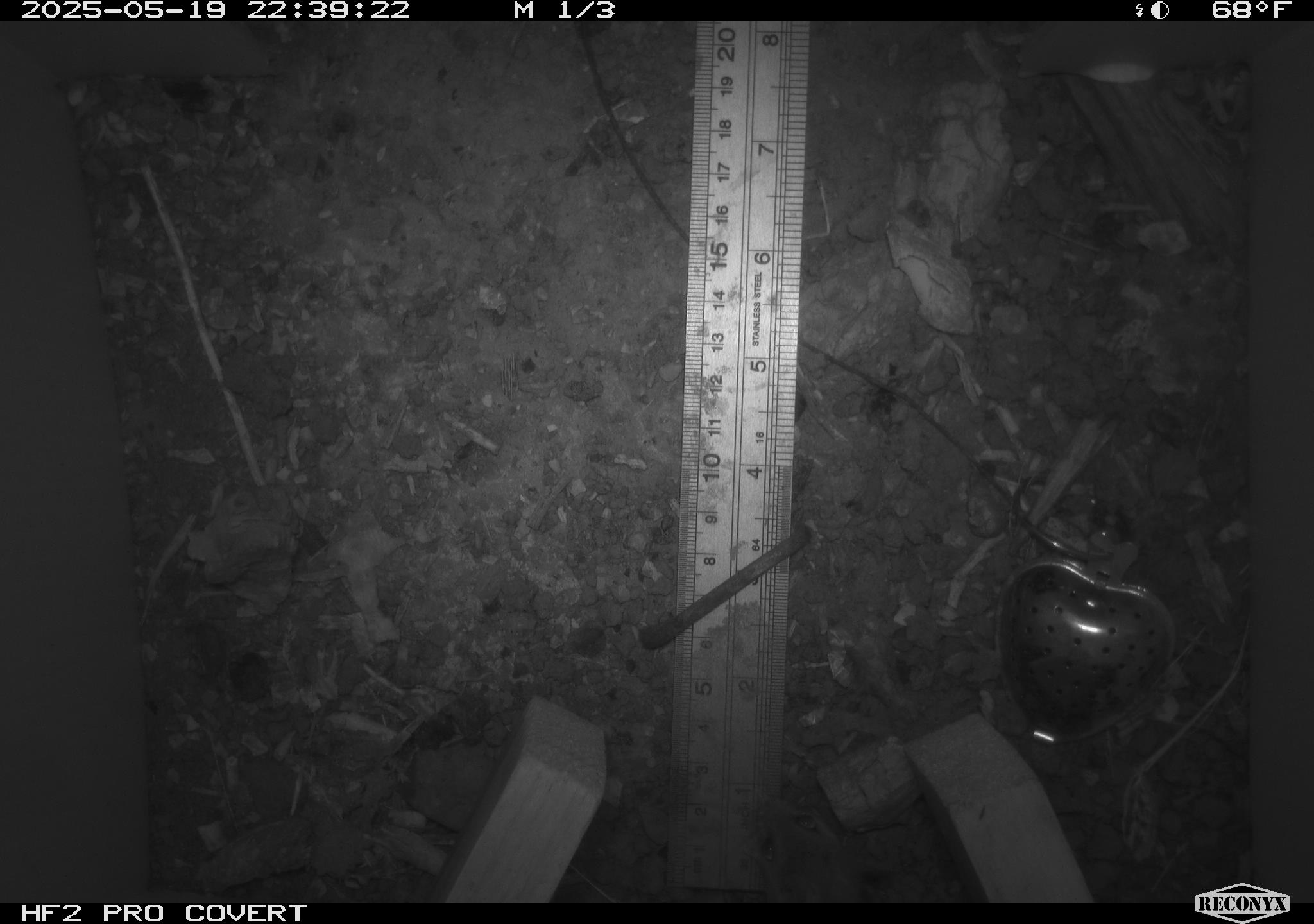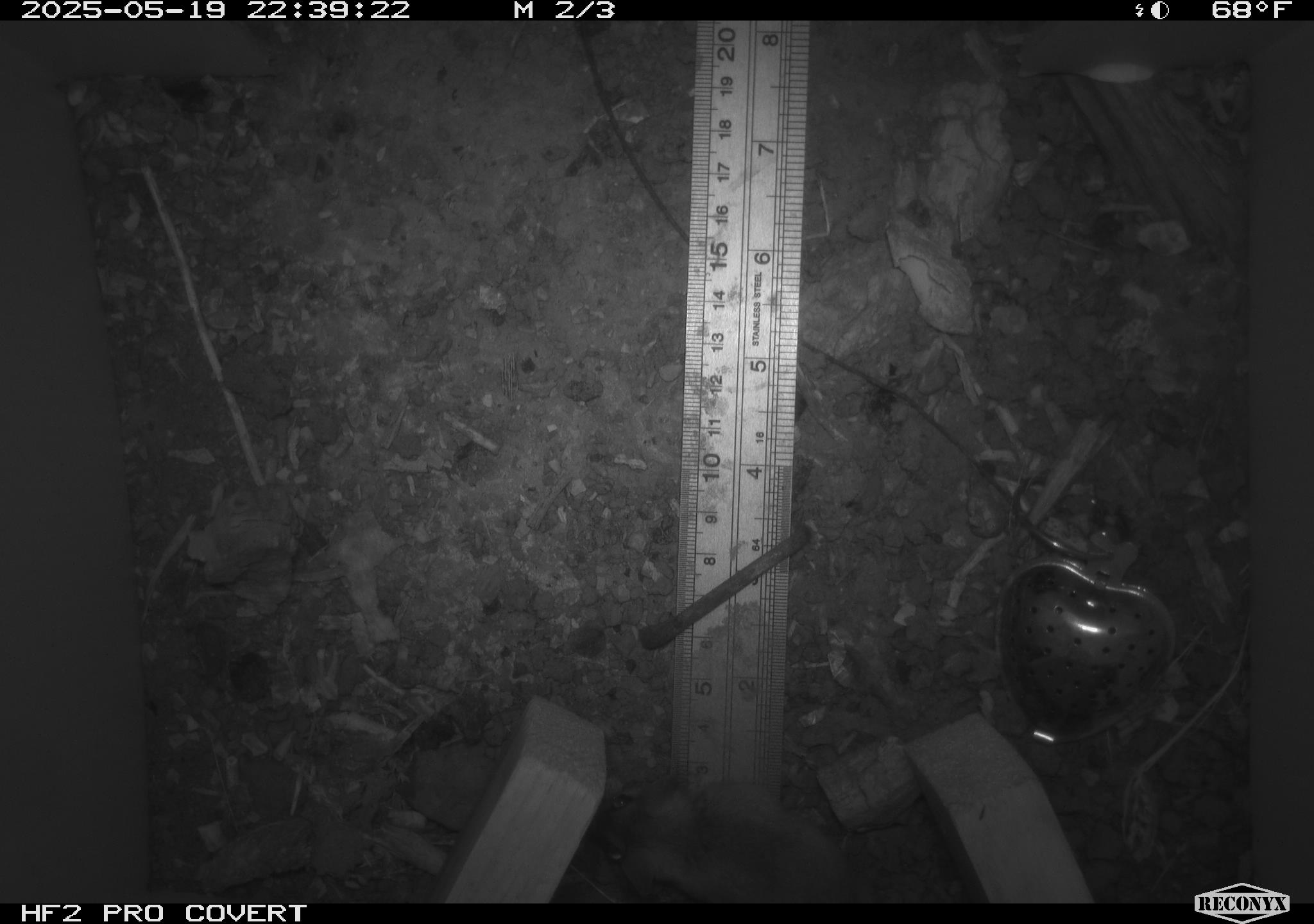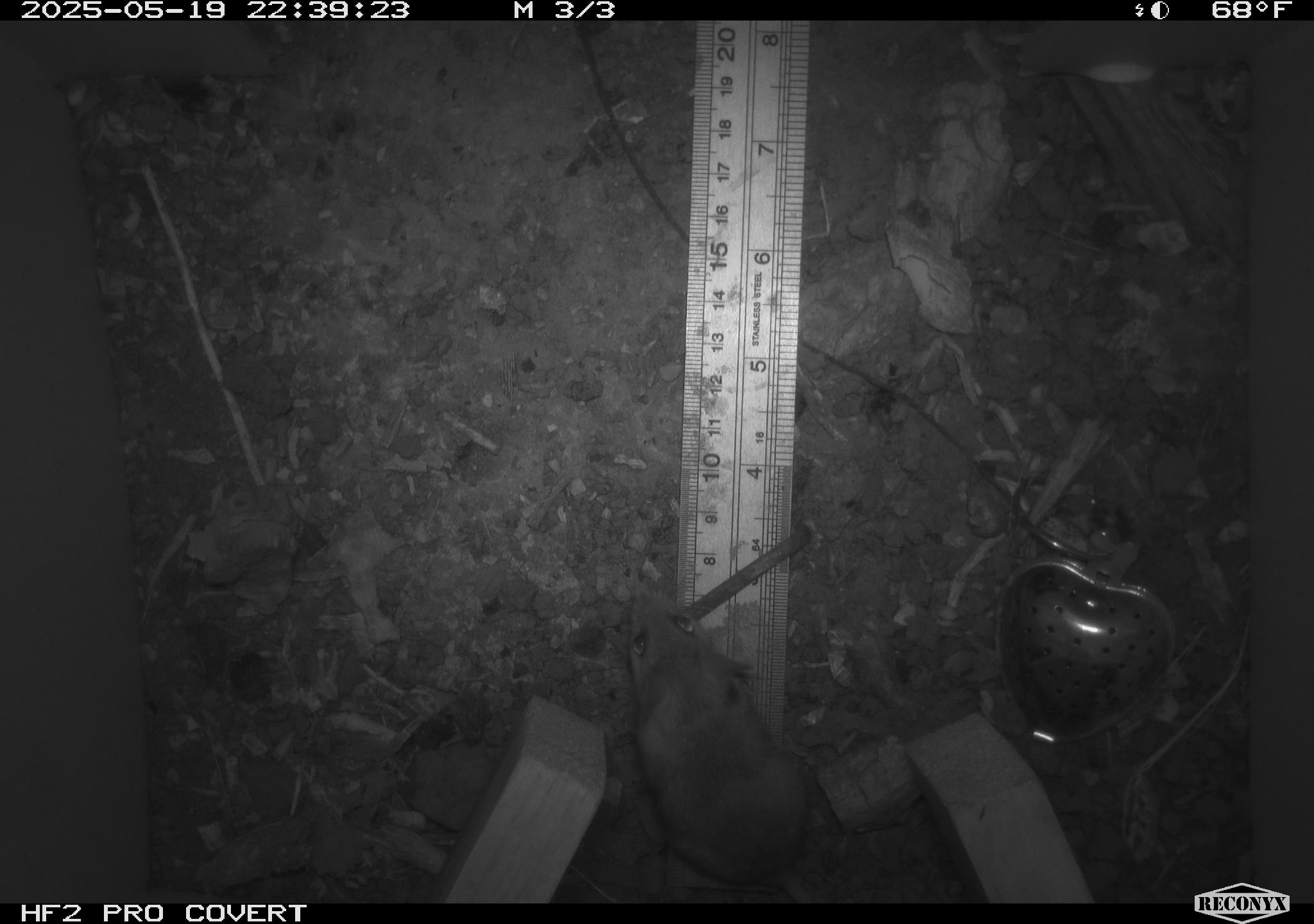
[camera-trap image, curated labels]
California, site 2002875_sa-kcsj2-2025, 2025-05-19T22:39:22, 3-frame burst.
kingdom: Animalia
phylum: Chordata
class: Mammalia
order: Rodentia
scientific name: Rodentia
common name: rodent